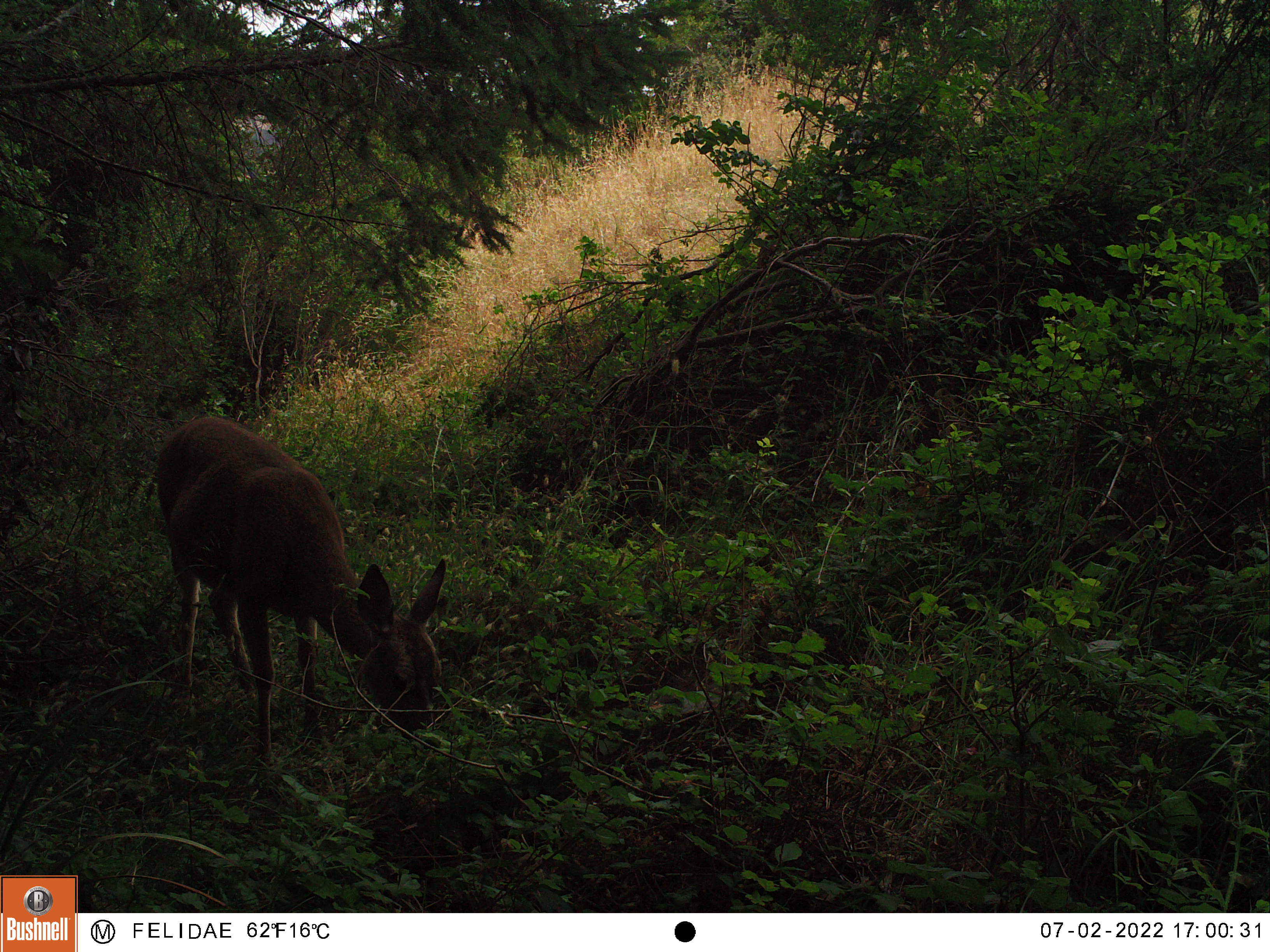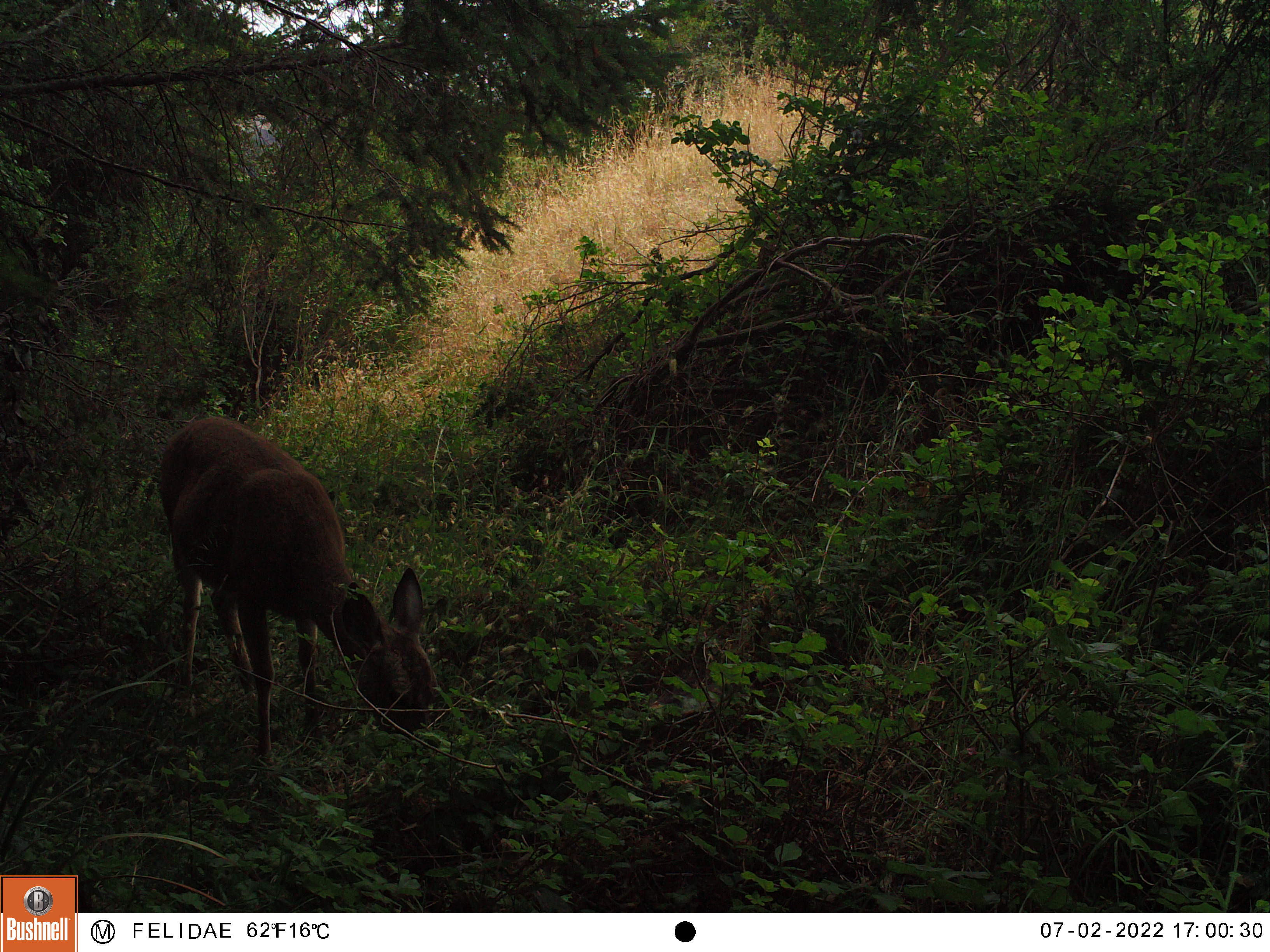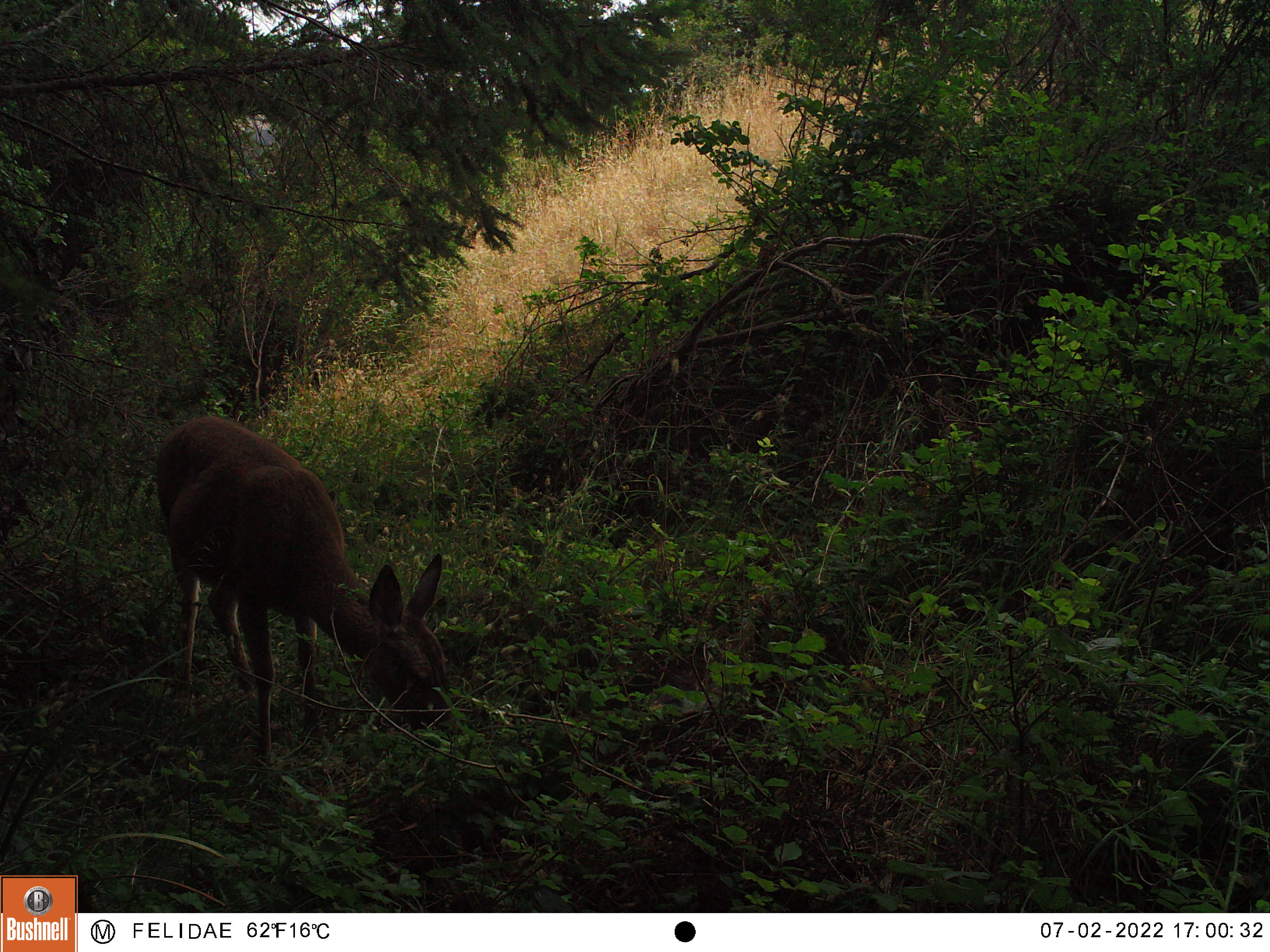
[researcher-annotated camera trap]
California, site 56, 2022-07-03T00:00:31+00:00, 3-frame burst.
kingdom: Animalia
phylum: Chordata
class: Mammalia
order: Artiodactyla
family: Cervidae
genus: Odocoileus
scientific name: Odocoileus hemionus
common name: mule deer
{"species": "mule deer (Odocoileus hemionus)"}